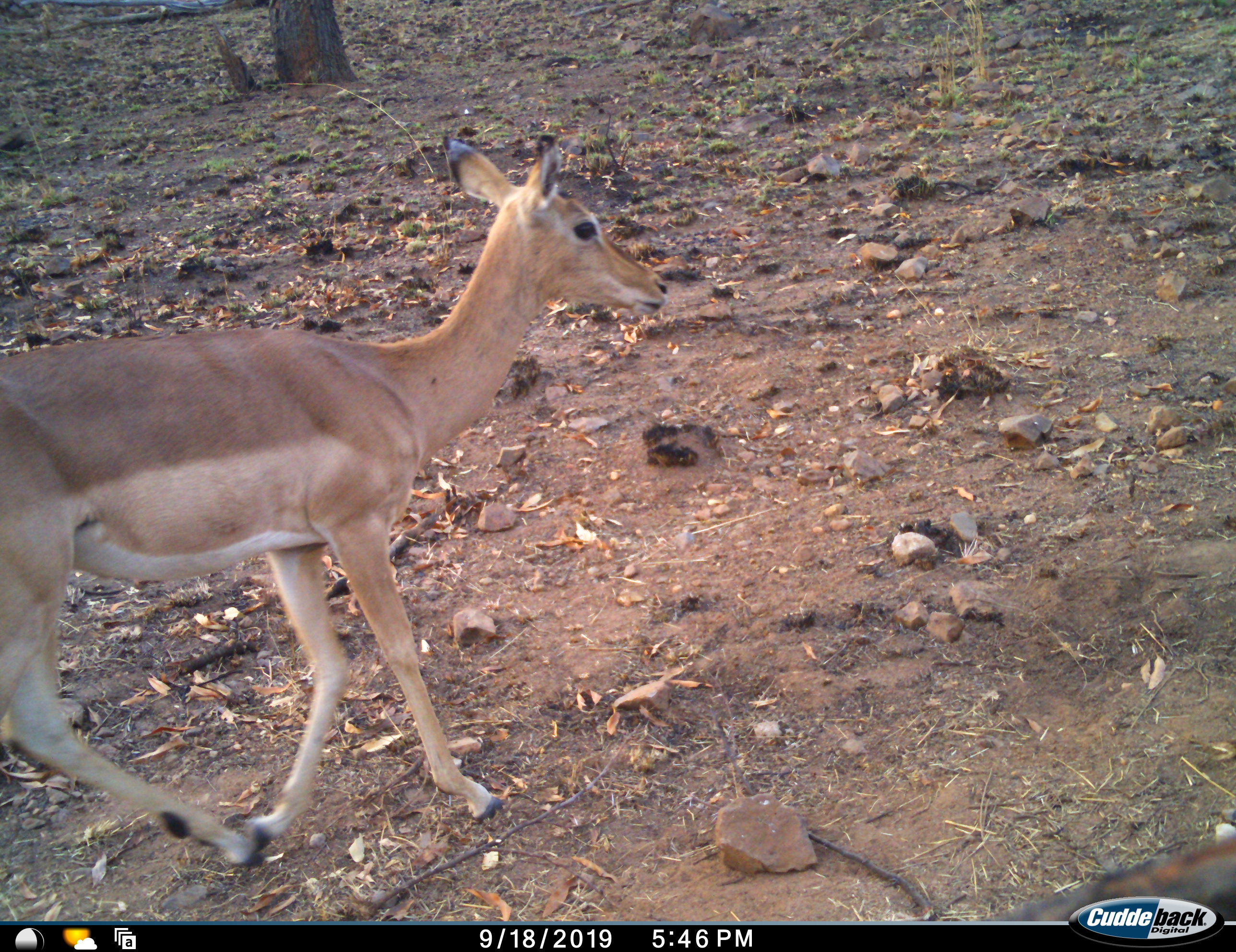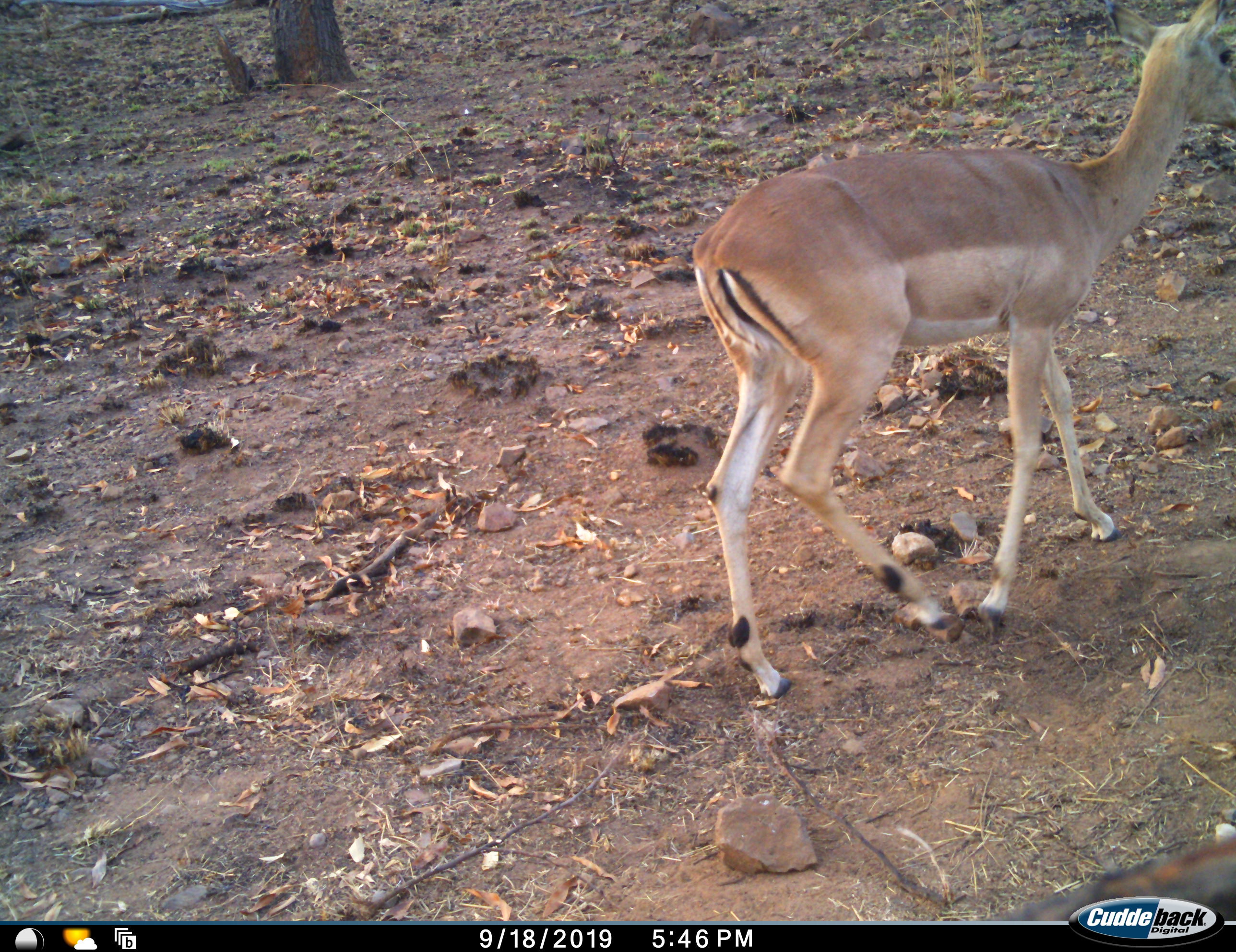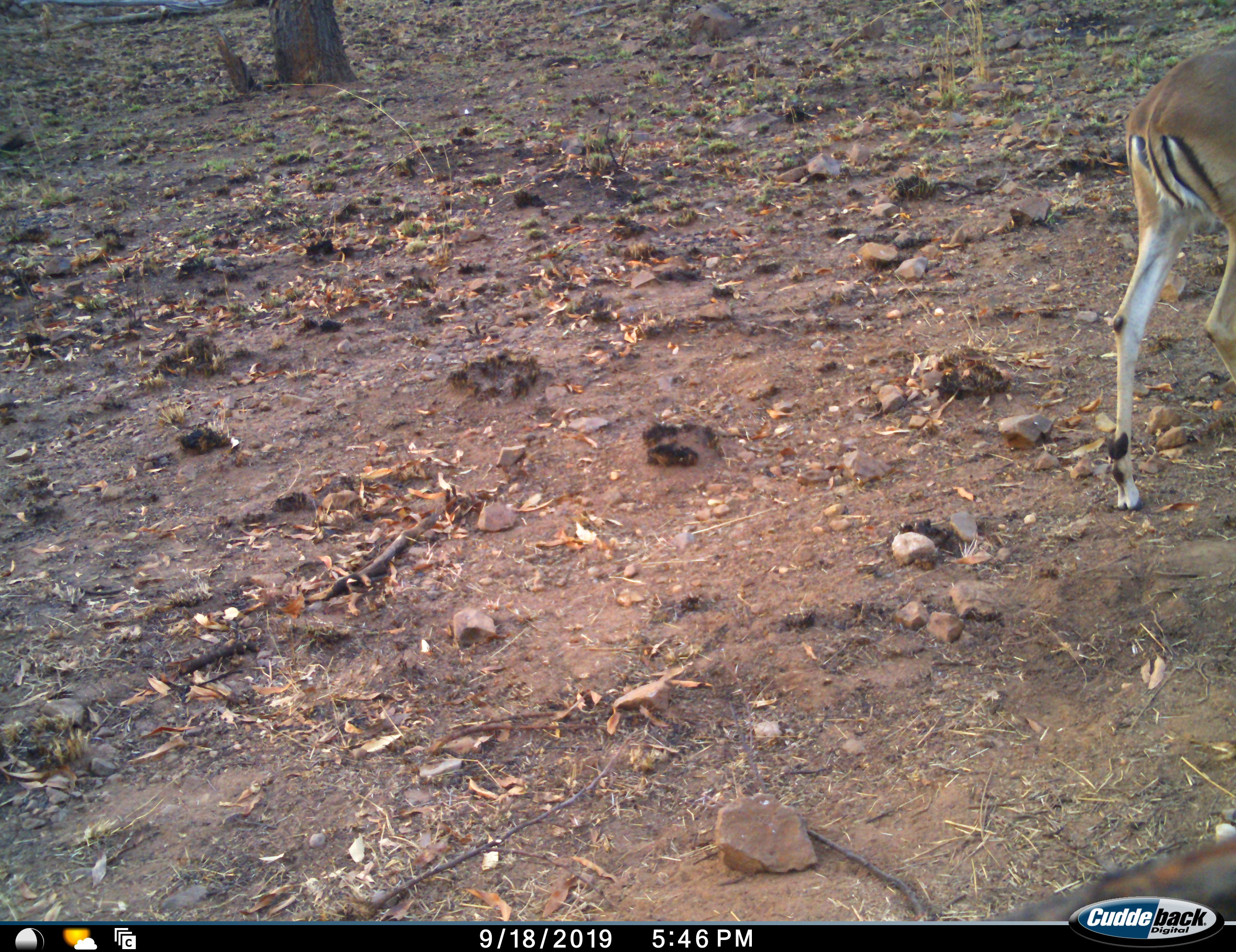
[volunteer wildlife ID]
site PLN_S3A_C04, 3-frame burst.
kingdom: Animalia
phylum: Chordata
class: Mammalia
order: Artiodactyla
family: Bovidae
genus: Aepyceros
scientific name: Aepyceros melampus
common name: impala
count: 1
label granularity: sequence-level